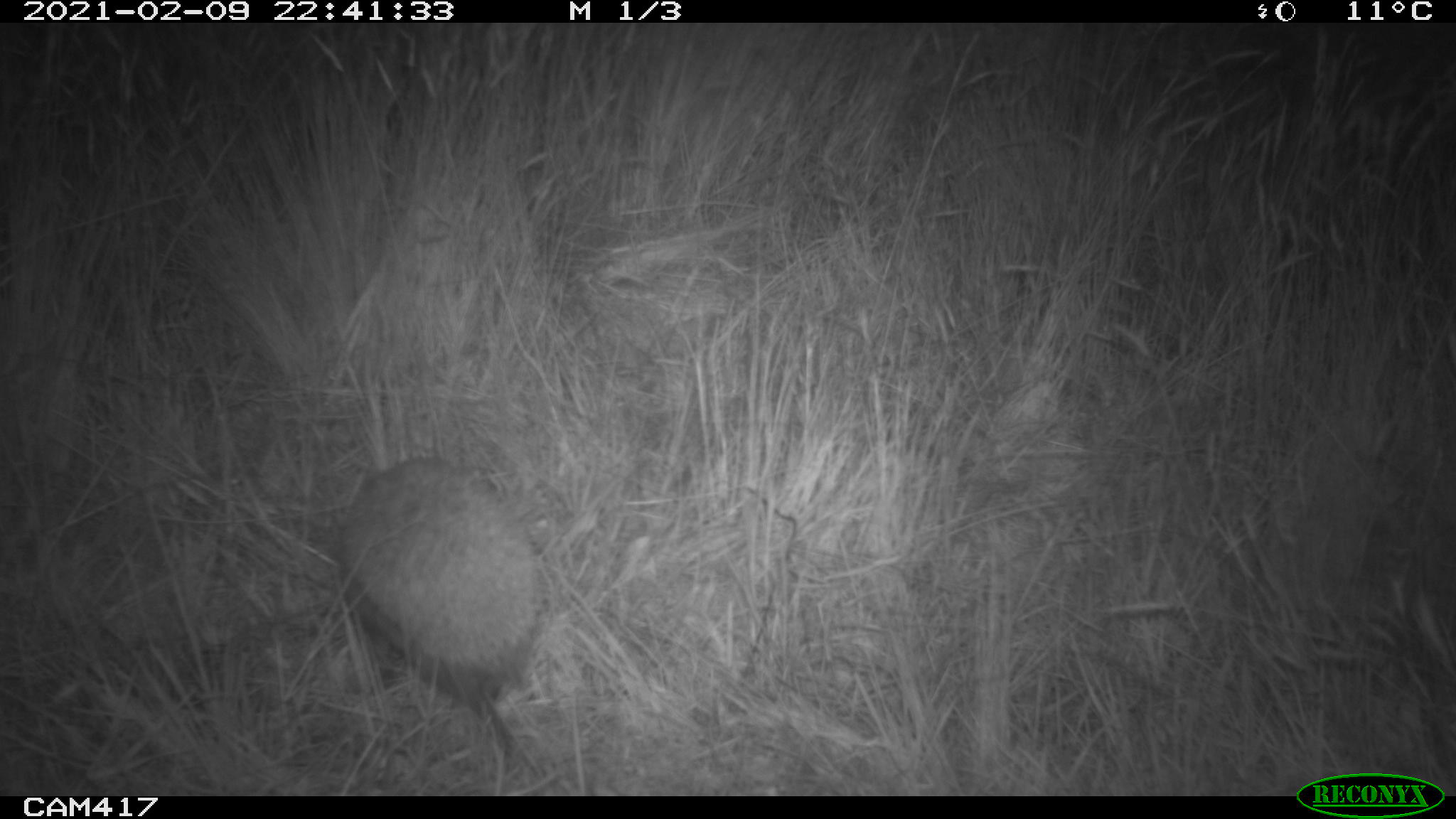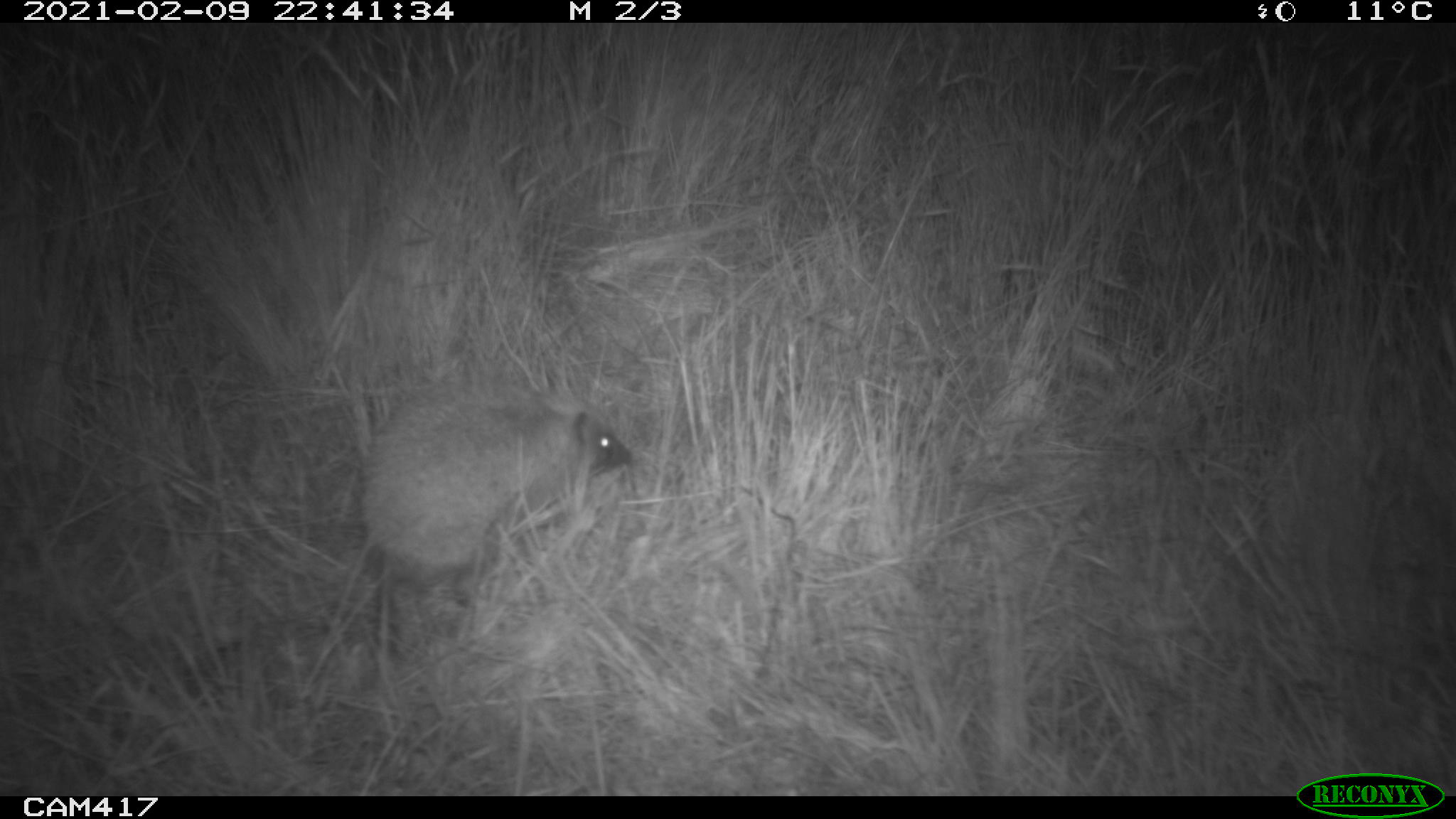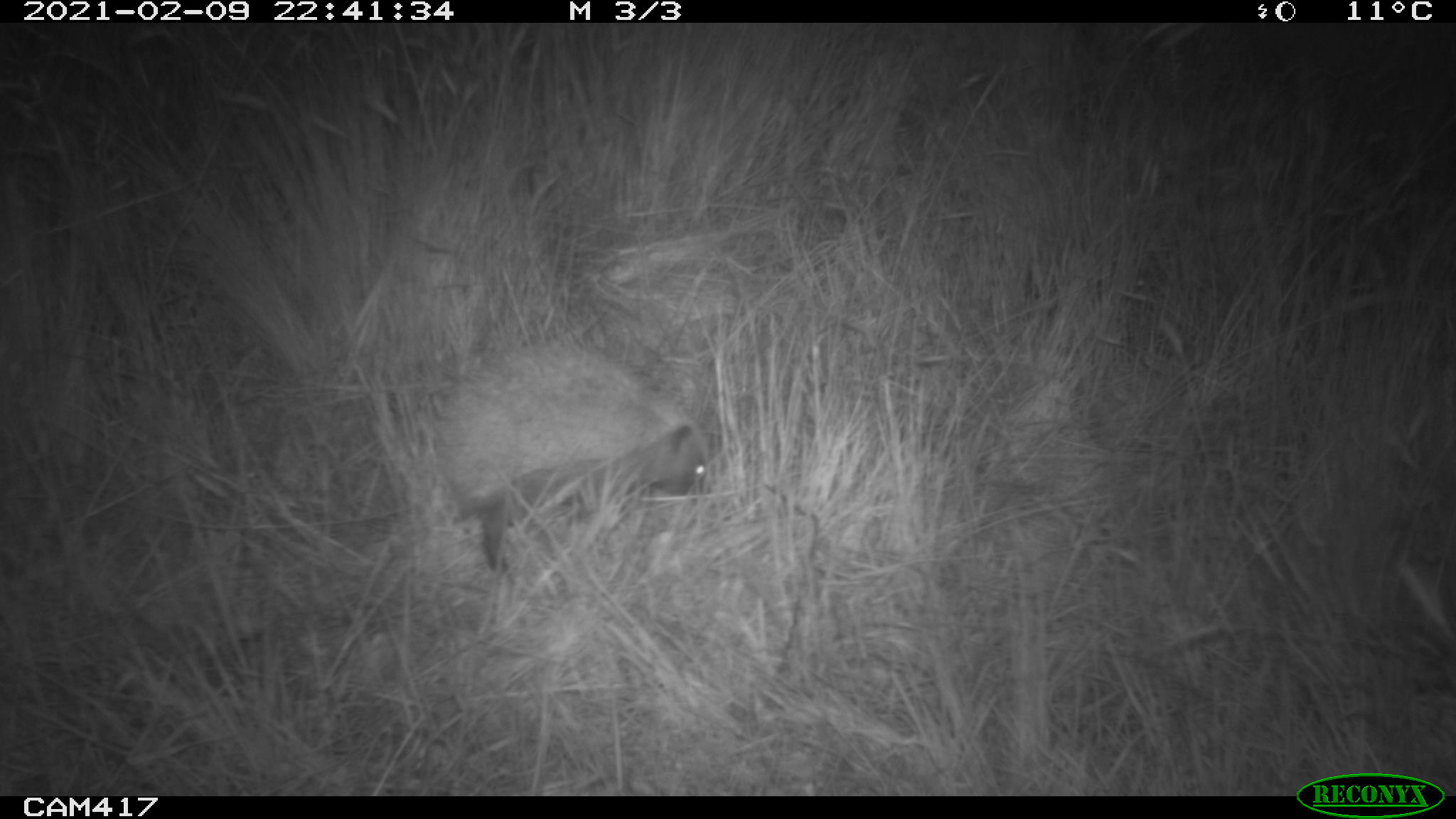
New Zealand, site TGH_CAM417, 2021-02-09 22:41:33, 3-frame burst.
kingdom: Animalia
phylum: Chordata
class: Mammalia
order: Eulipotyphla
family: Erinaceidae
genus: Erinaceus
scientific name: Erinaceus europaeus europaeus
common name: european hedgehog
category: hedgehog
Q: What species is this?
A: Hedgehog (european hedgehog) (Erinaceus europaeus europaeus).